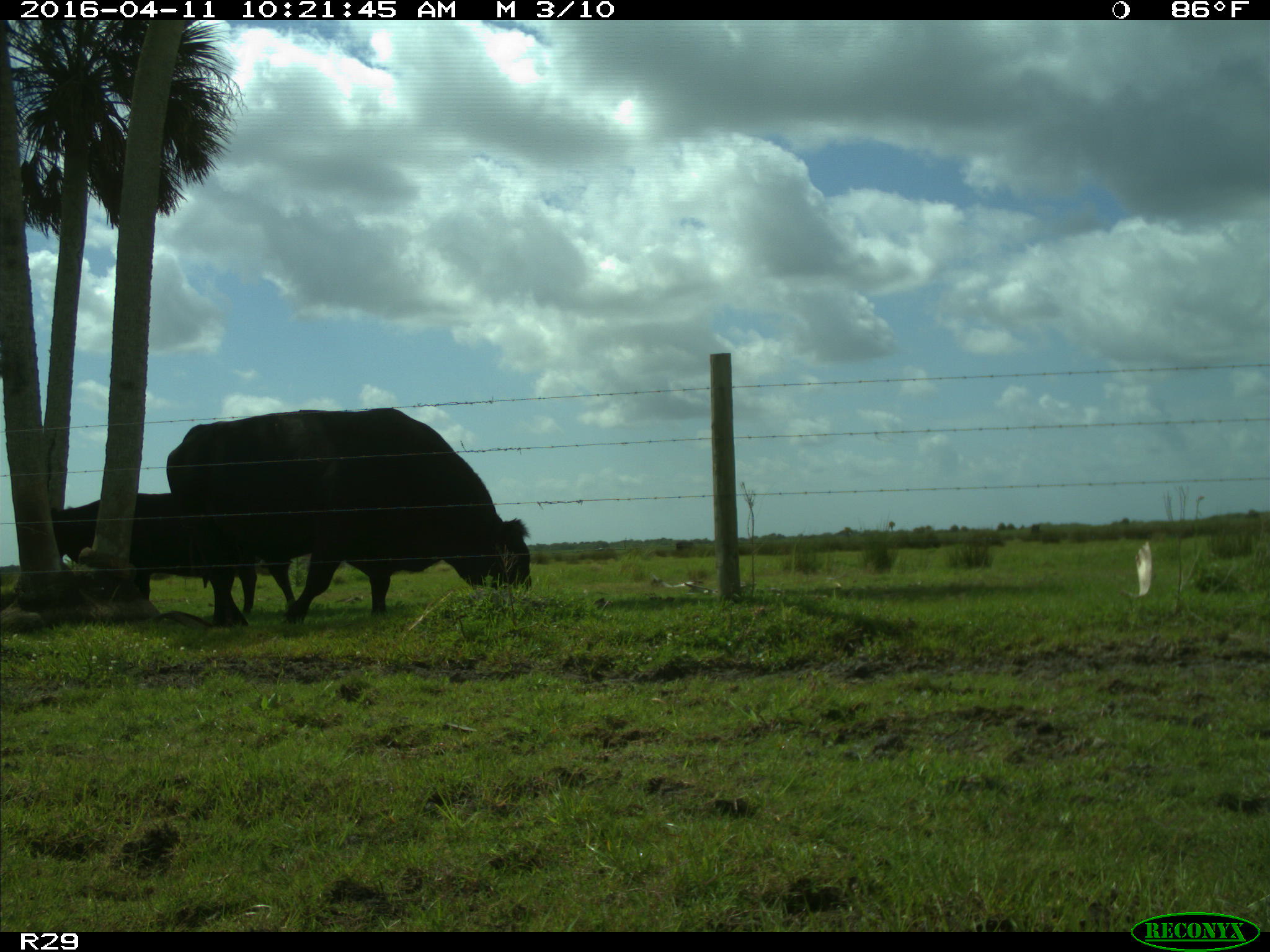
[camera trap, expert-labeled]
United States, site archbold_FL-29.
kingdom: Animalia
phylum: Chordata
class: Mammalia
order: Artiodactyla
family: Bovidae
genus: Bos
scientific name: Bos taurus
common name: domestic cow